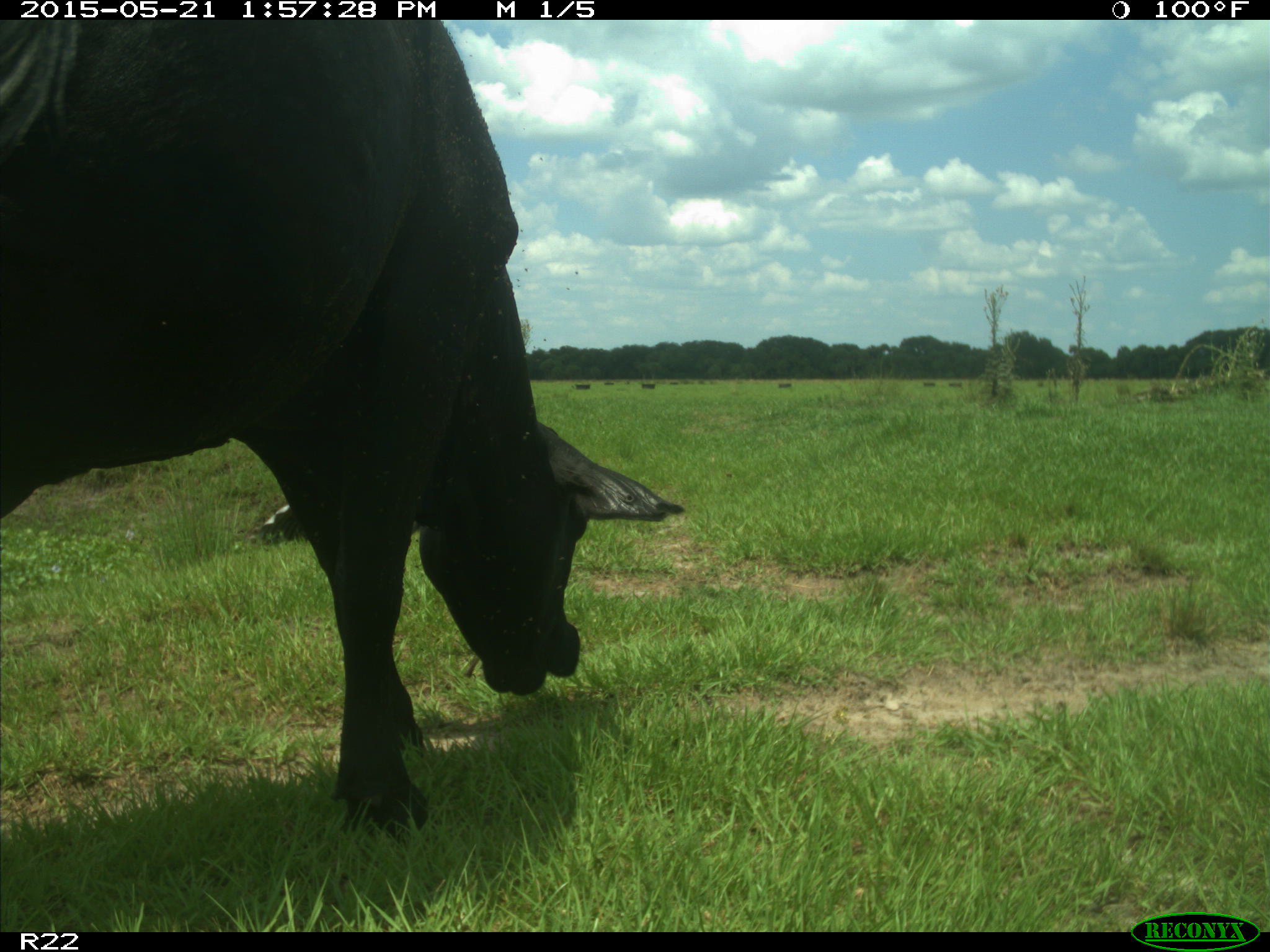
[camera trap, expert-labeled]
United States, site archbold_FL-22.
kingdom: Animalia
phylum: Chordata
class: Mammalia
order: Artiodactyla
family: Bovidae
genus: Bos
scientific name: Bos taurus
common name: domestic cow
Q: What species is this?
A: Bos taurus (domestic cow).